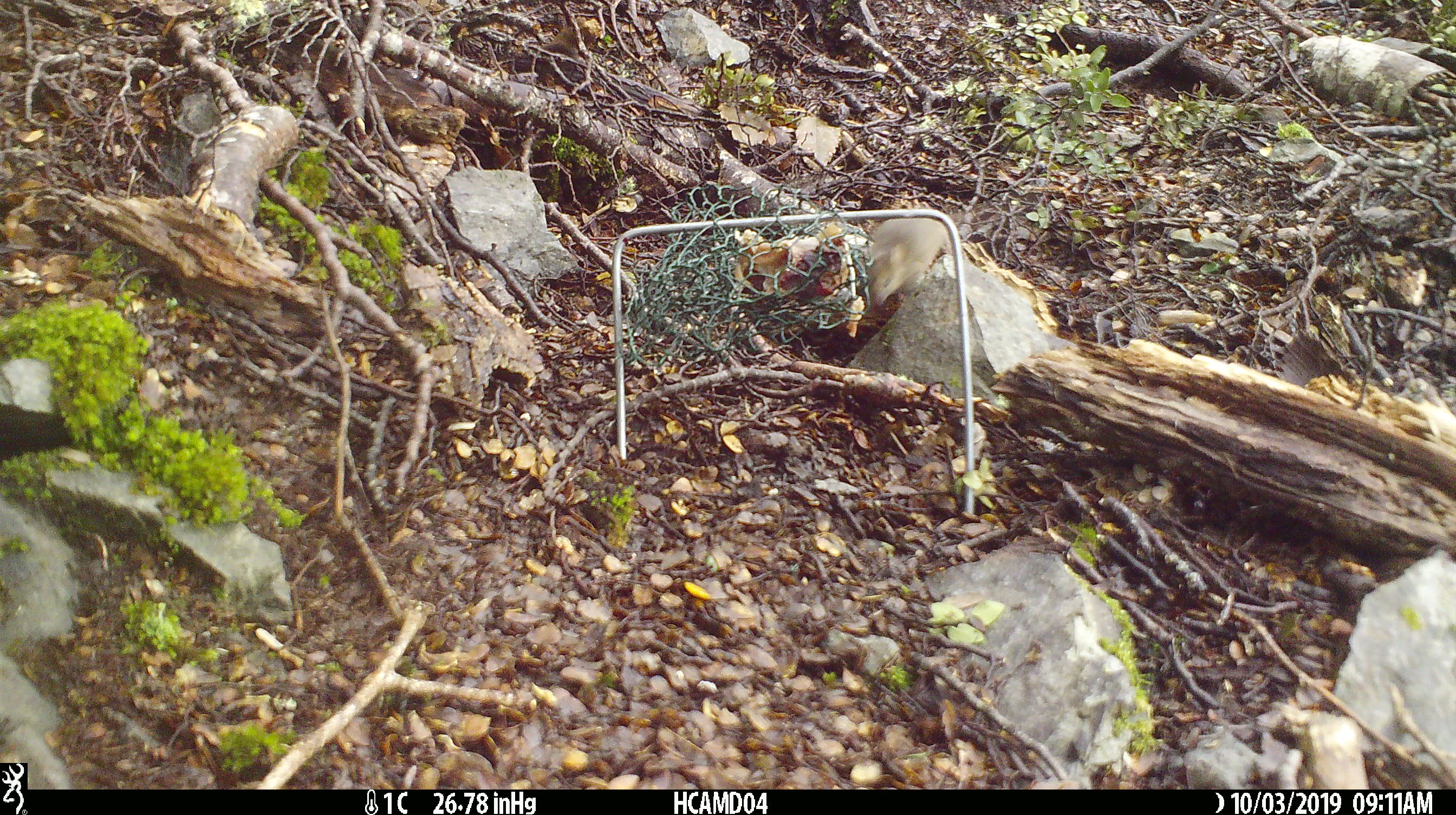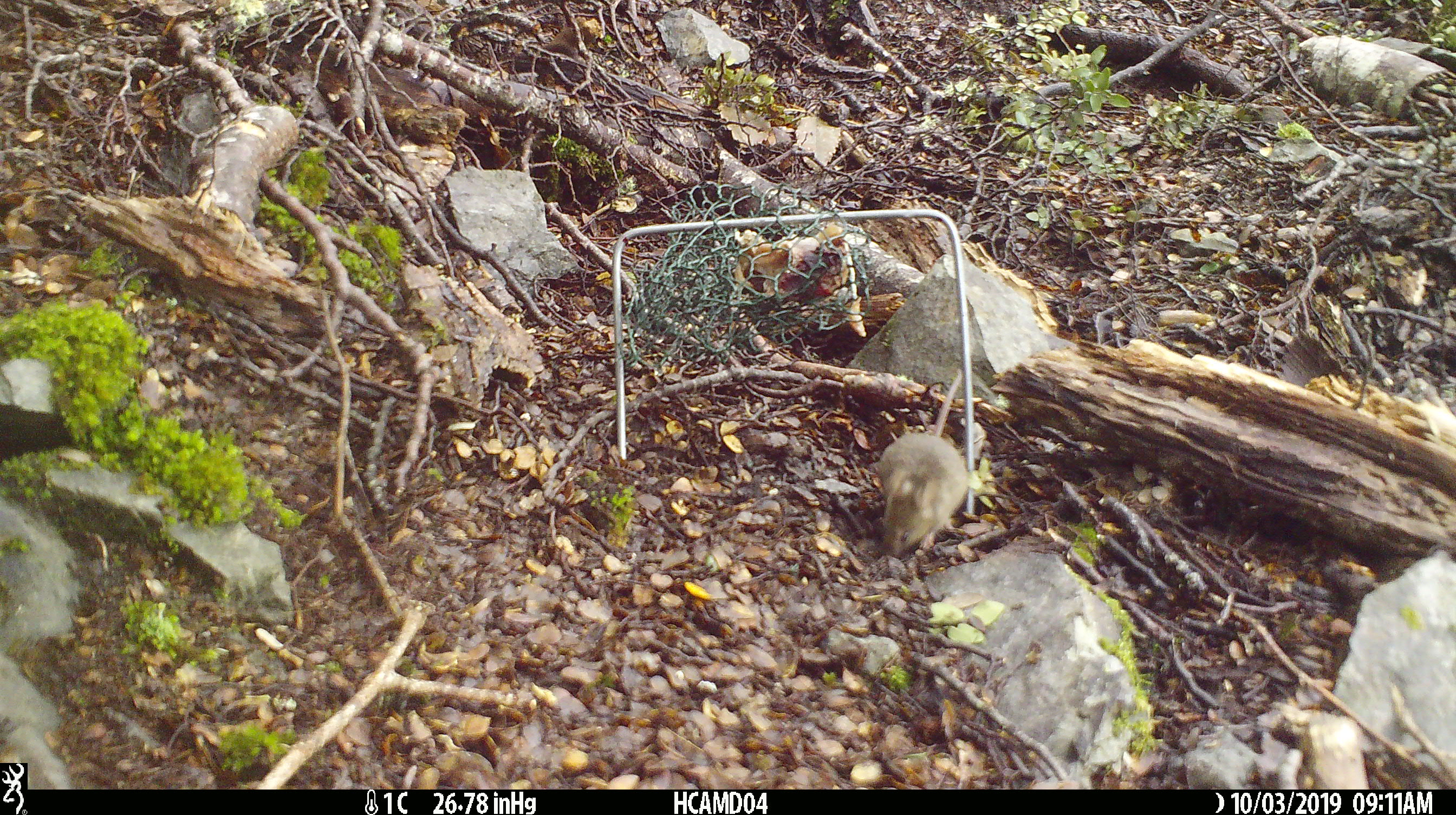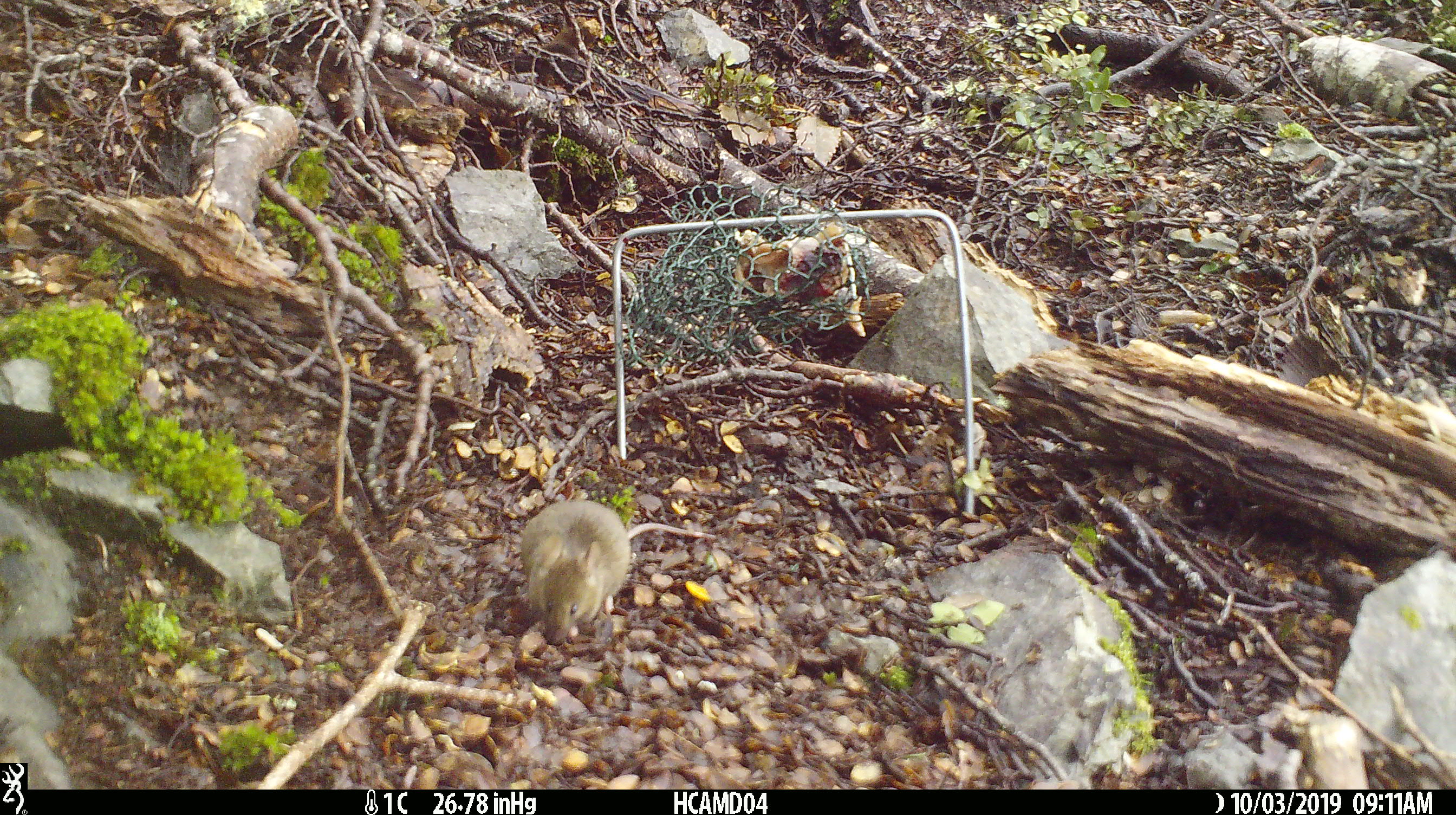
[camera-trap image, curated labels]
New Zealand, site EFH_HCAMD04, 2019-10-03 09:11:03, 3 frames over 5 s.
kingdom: Animalia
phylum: Chordata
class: Mammalia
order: Rodentia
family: Muridae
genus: Mus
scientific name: Mus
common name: mouse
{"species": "mouse (Mus)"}